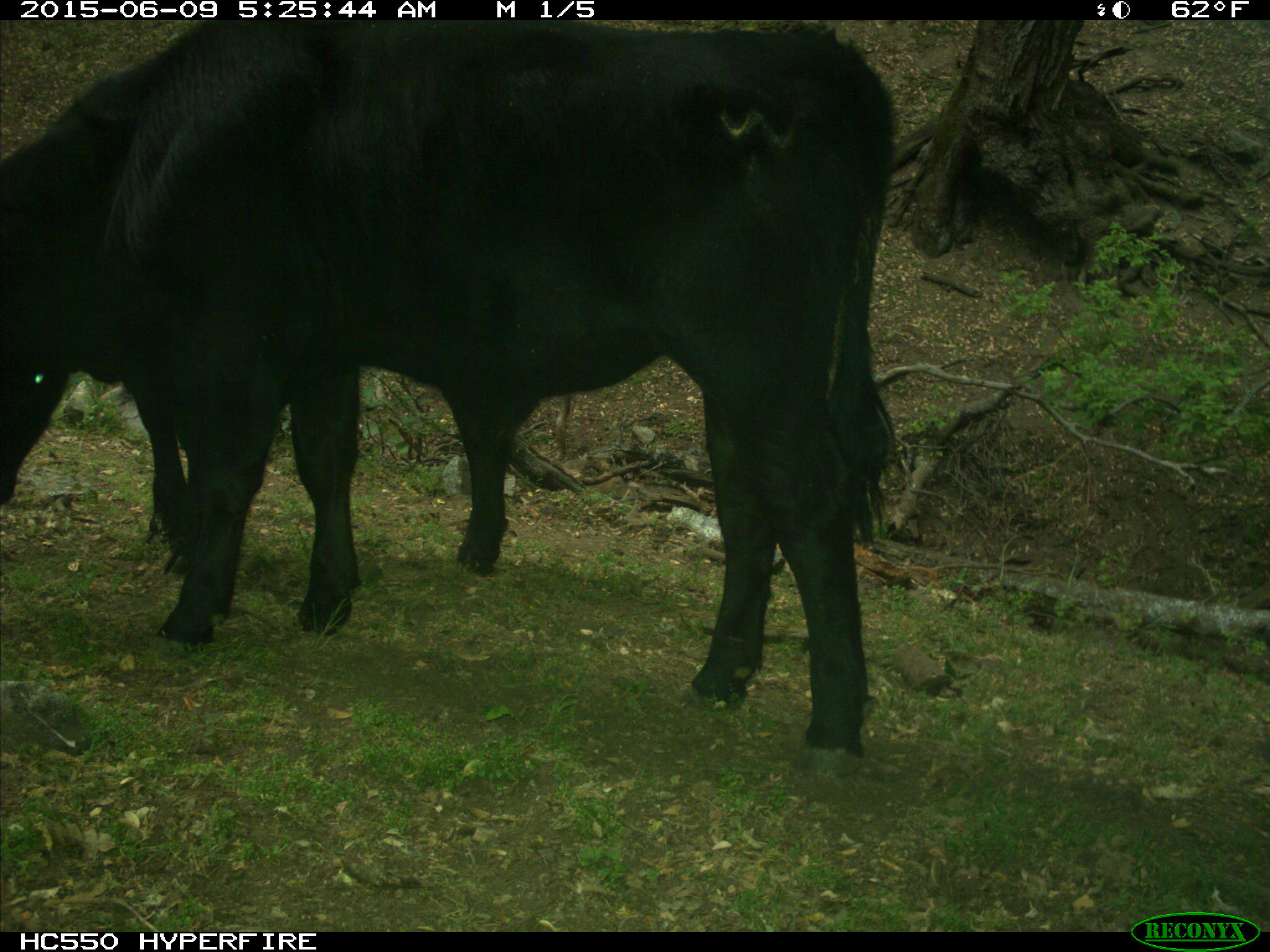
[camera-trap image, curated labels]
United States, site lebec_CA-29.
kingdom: Animalia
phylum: Chordata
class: Mammalia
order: Artiodactyla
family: Bovidae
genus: Bos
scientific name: Bos taurus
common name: domestic cow